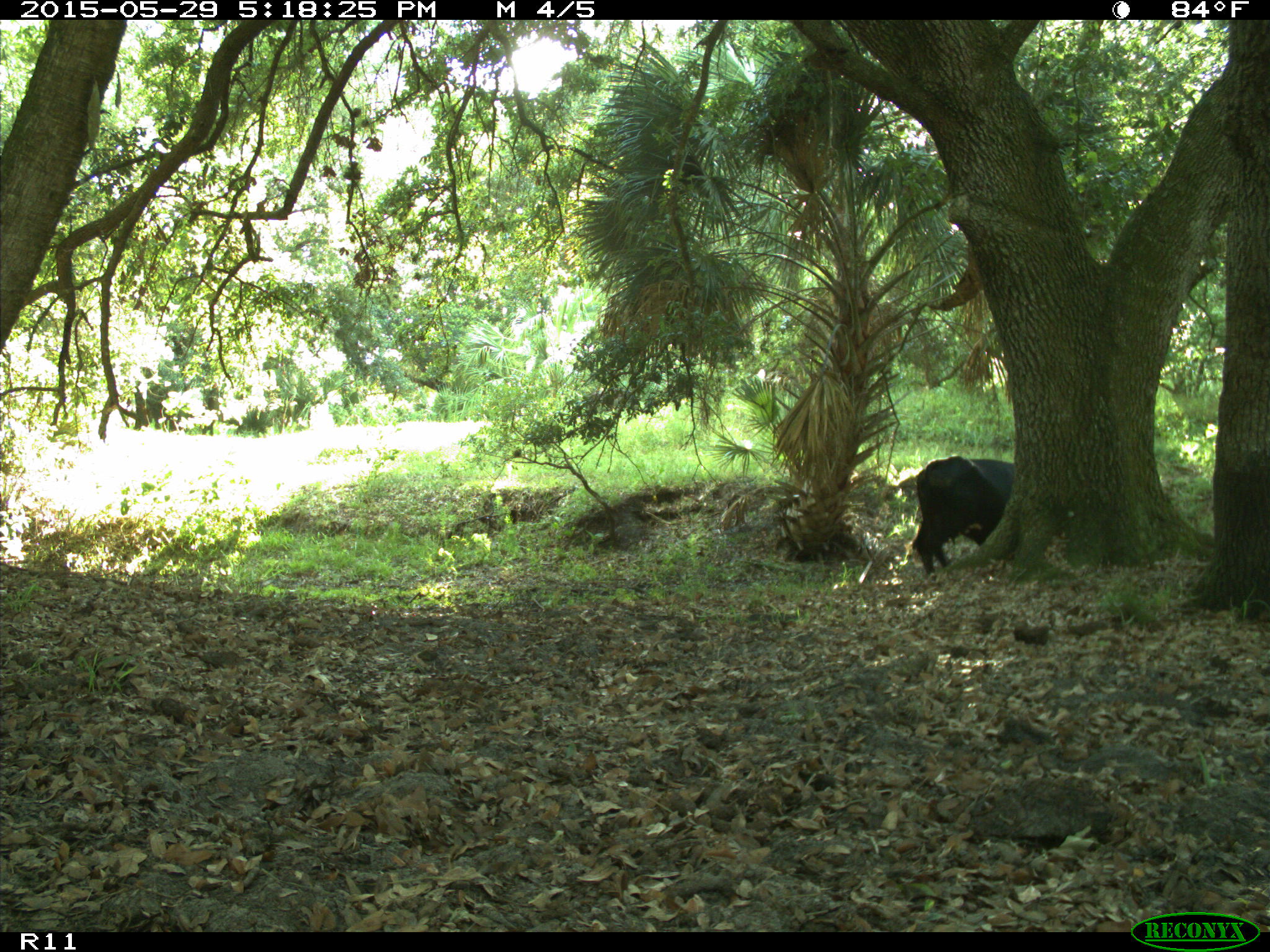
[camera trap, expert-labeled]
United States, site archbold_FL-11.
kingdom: Animalia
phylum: Chordata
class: Mammalia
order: Artiodactyla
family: Bovidae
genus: Bos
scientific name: Bos taurus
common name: domestic cow